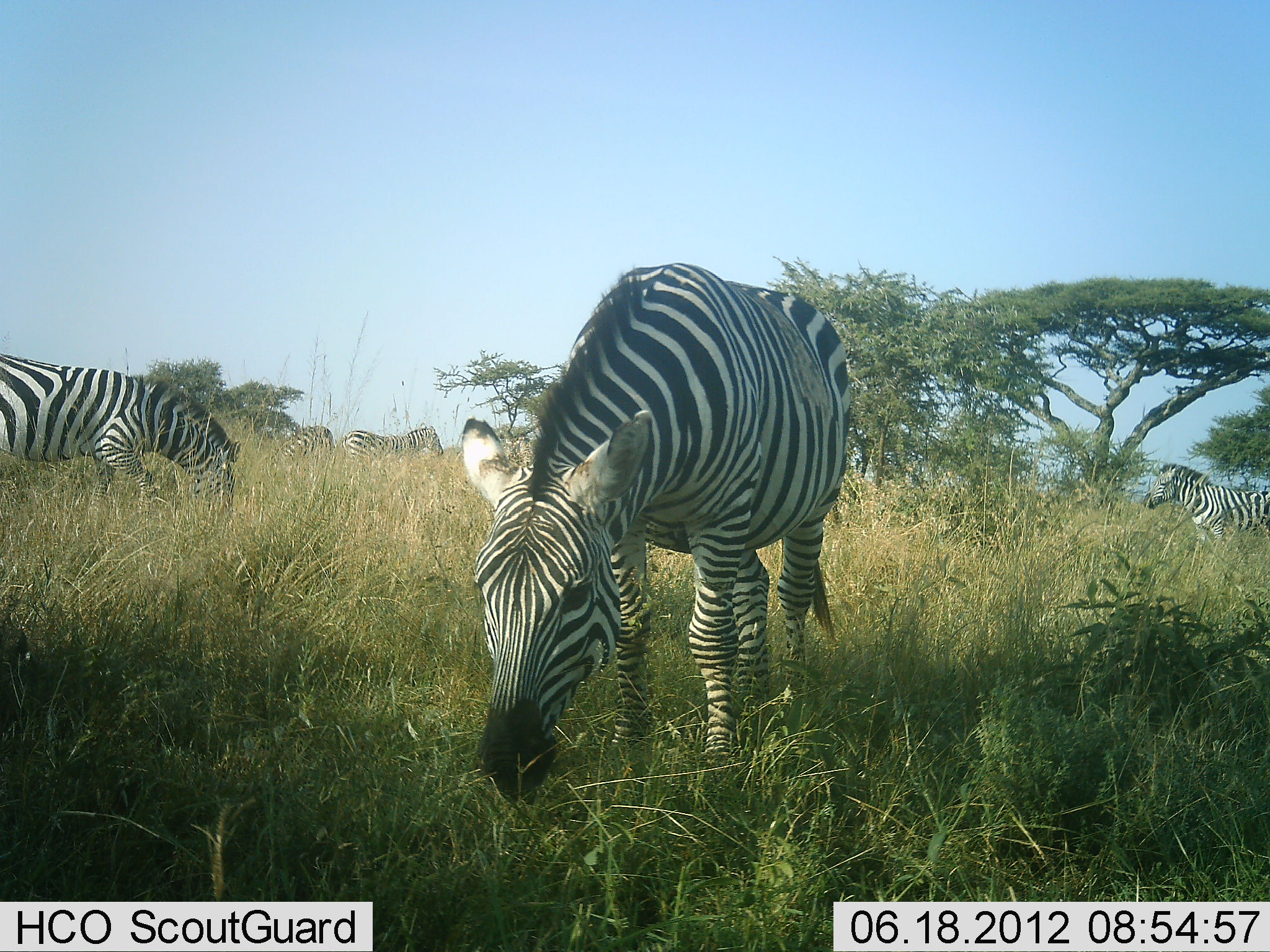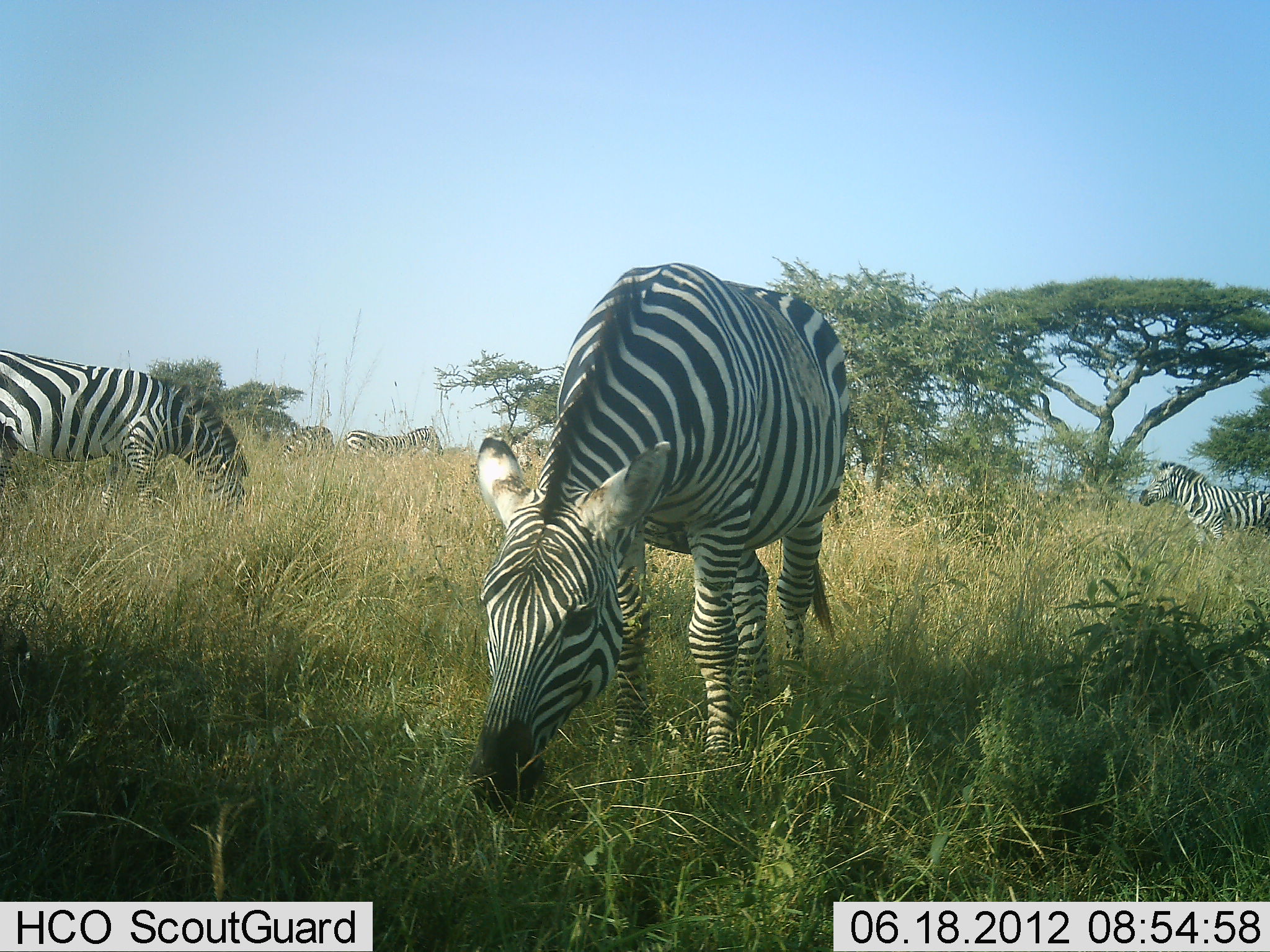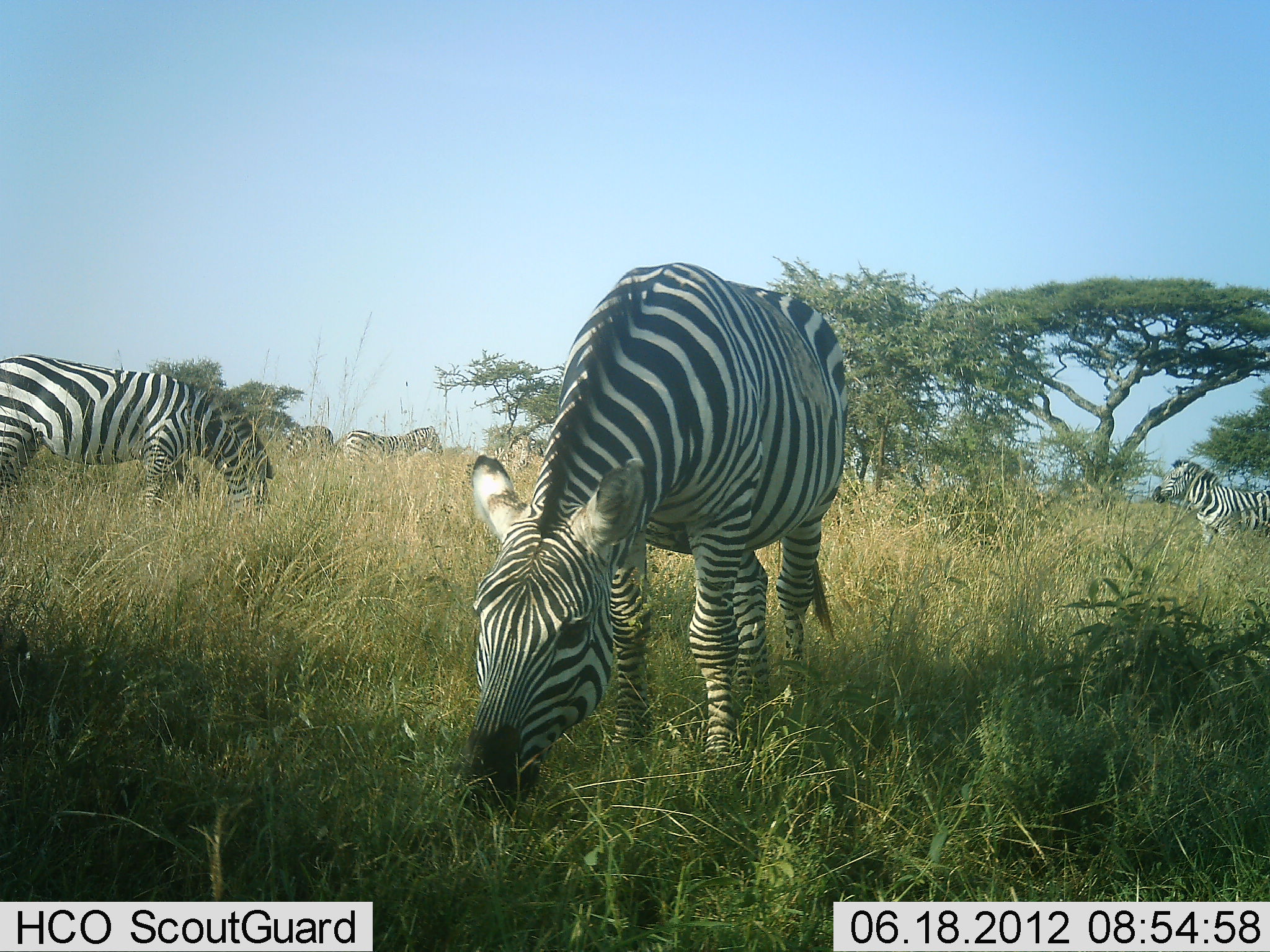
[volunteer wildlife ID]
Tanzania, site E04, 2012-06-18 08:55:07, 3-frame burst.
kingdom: Animalia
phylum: Chordata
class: Mammalia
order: Perissodactyla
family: Equidae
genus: Equus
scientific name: Equus quagga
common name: plains zebra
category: zebra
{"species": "zebra (plains zebra) (Equus quagga)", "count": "5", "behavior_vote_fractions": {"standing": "70%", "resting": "0%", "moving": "10%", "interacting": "0%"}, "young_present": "0%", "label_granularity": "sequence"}